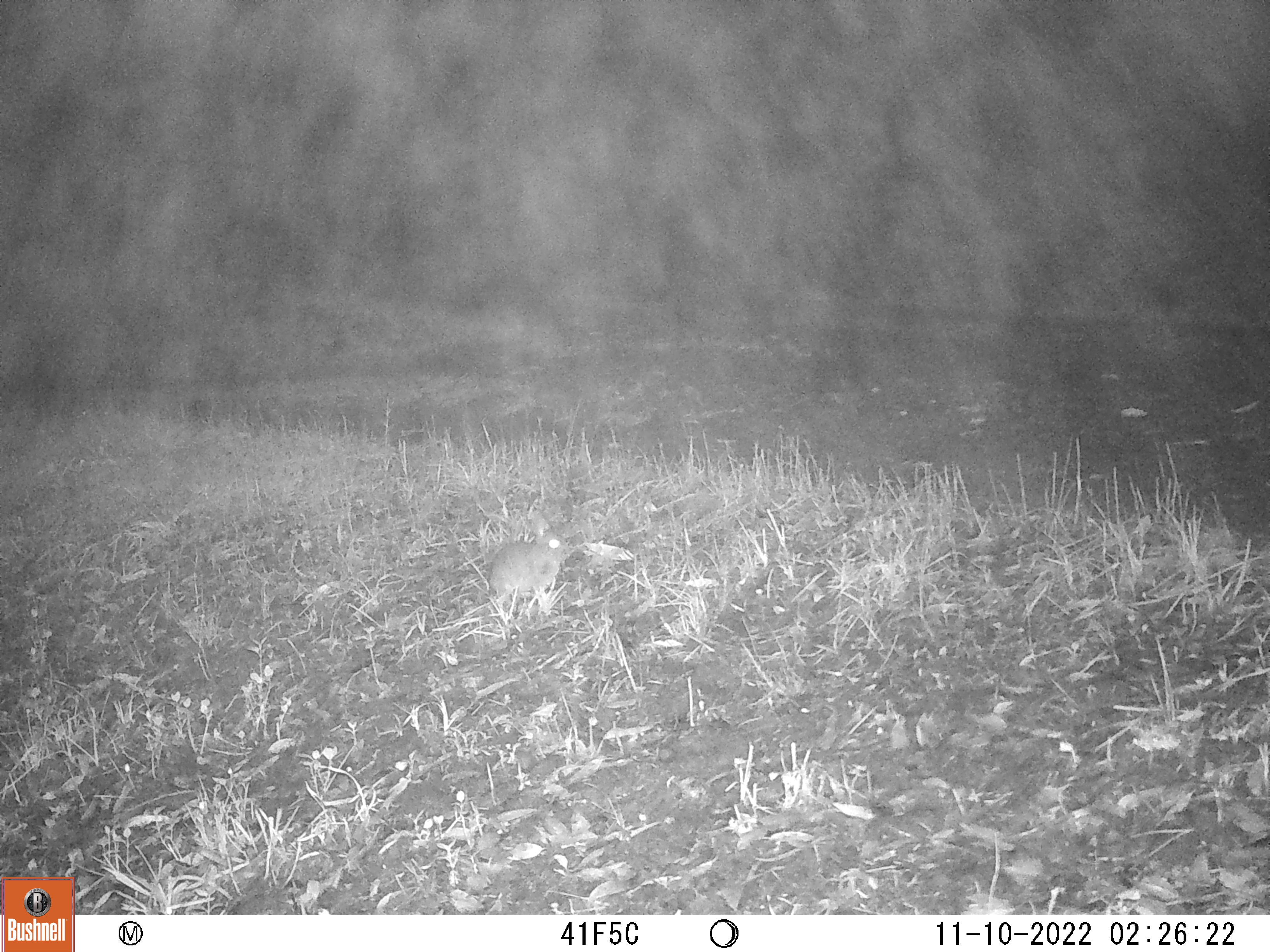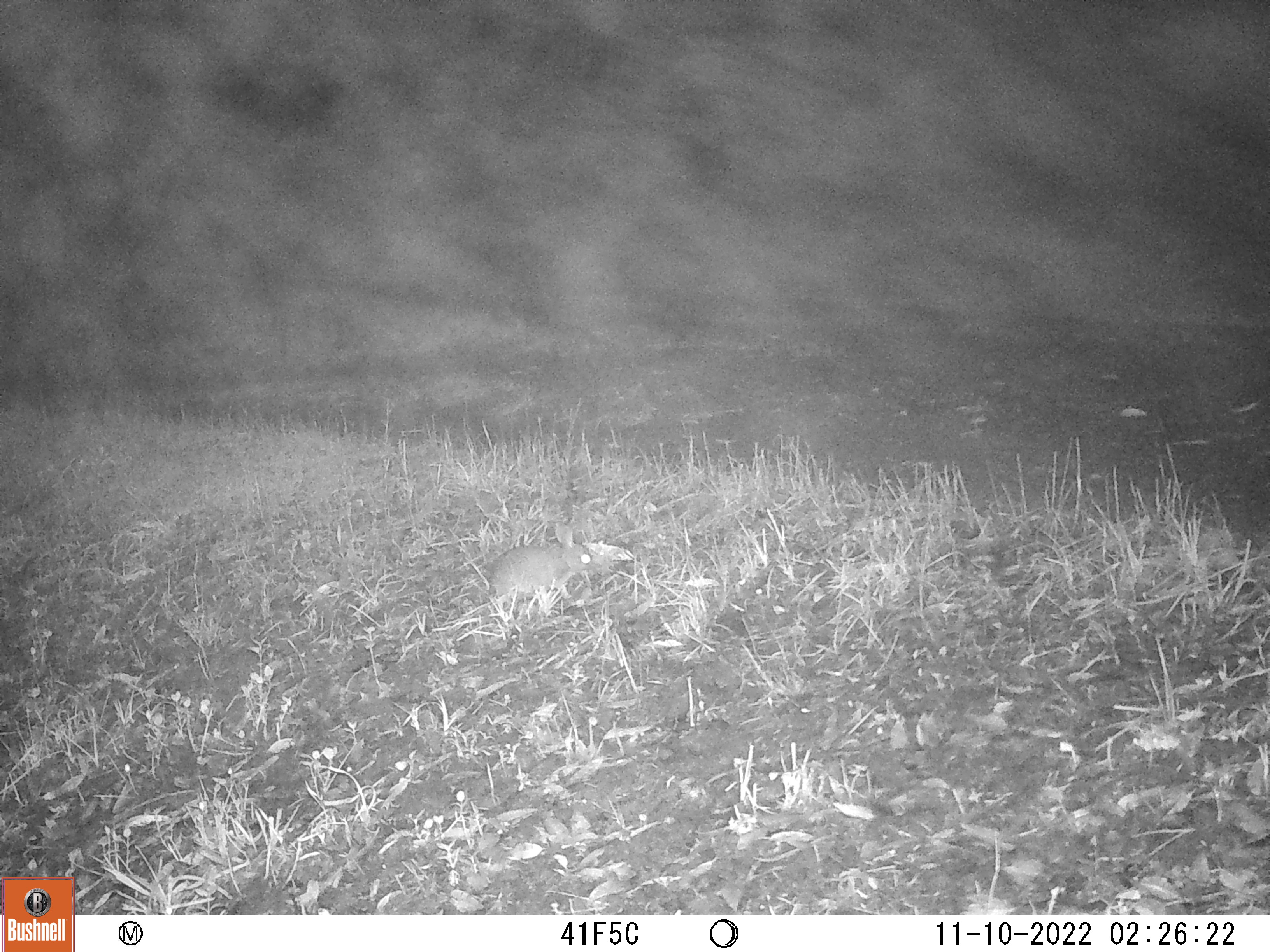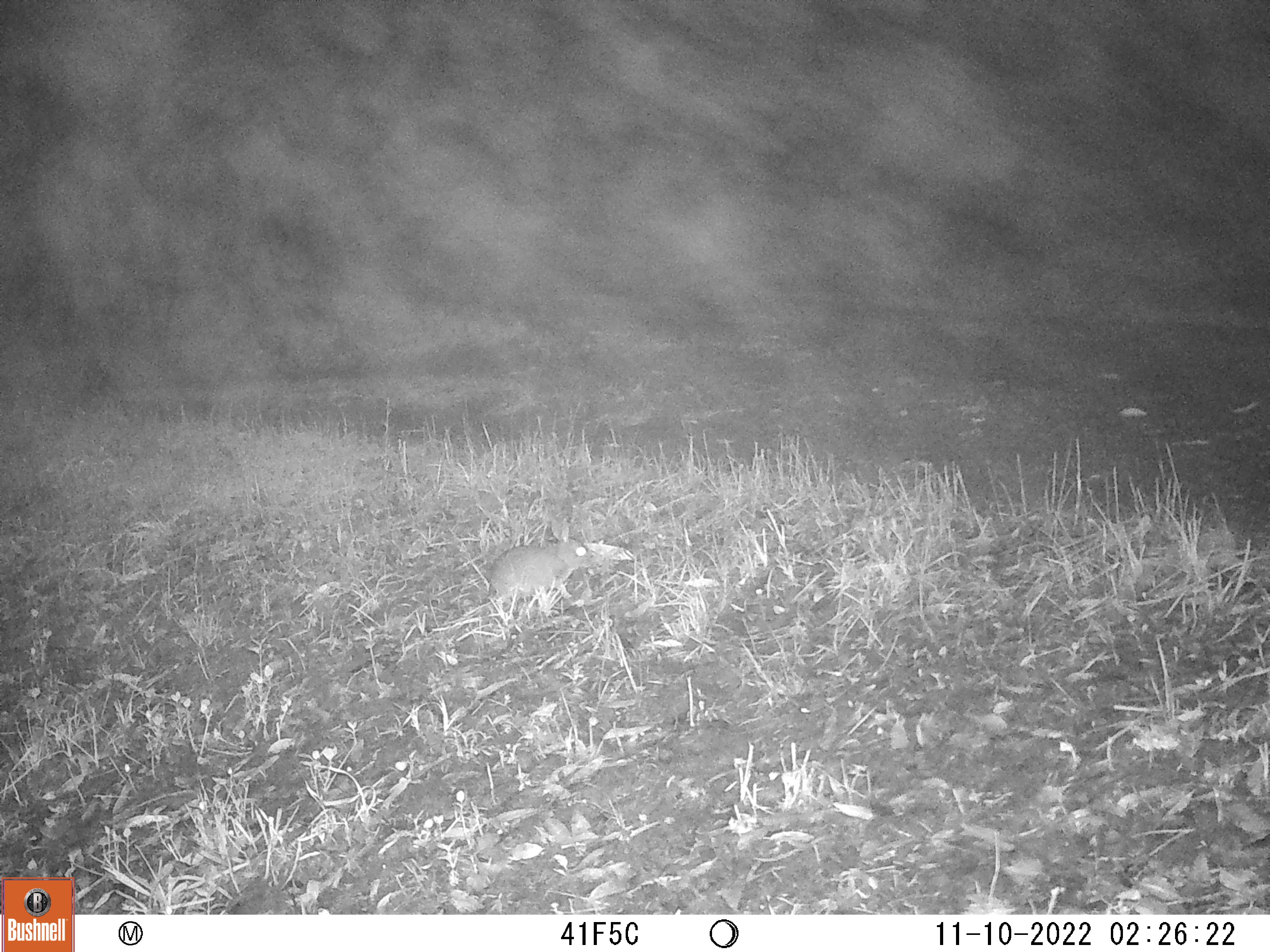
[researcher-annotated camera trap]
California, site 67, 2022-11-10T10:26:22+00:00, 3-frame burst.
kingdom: Animalia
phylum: Chordata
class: Mammalia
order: Lagomorpha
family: Leporidae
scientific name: Leporidae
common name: rabbit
Rabbit (Leporidae).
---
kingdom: Animalia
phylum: Chordata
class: Mammalia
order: Lagomorpha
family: Leporidae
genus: Sylvilagus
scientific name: Sylvilagus bachmani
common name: brush rabbit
Brush rabbit (Sylvilagus bachmani).